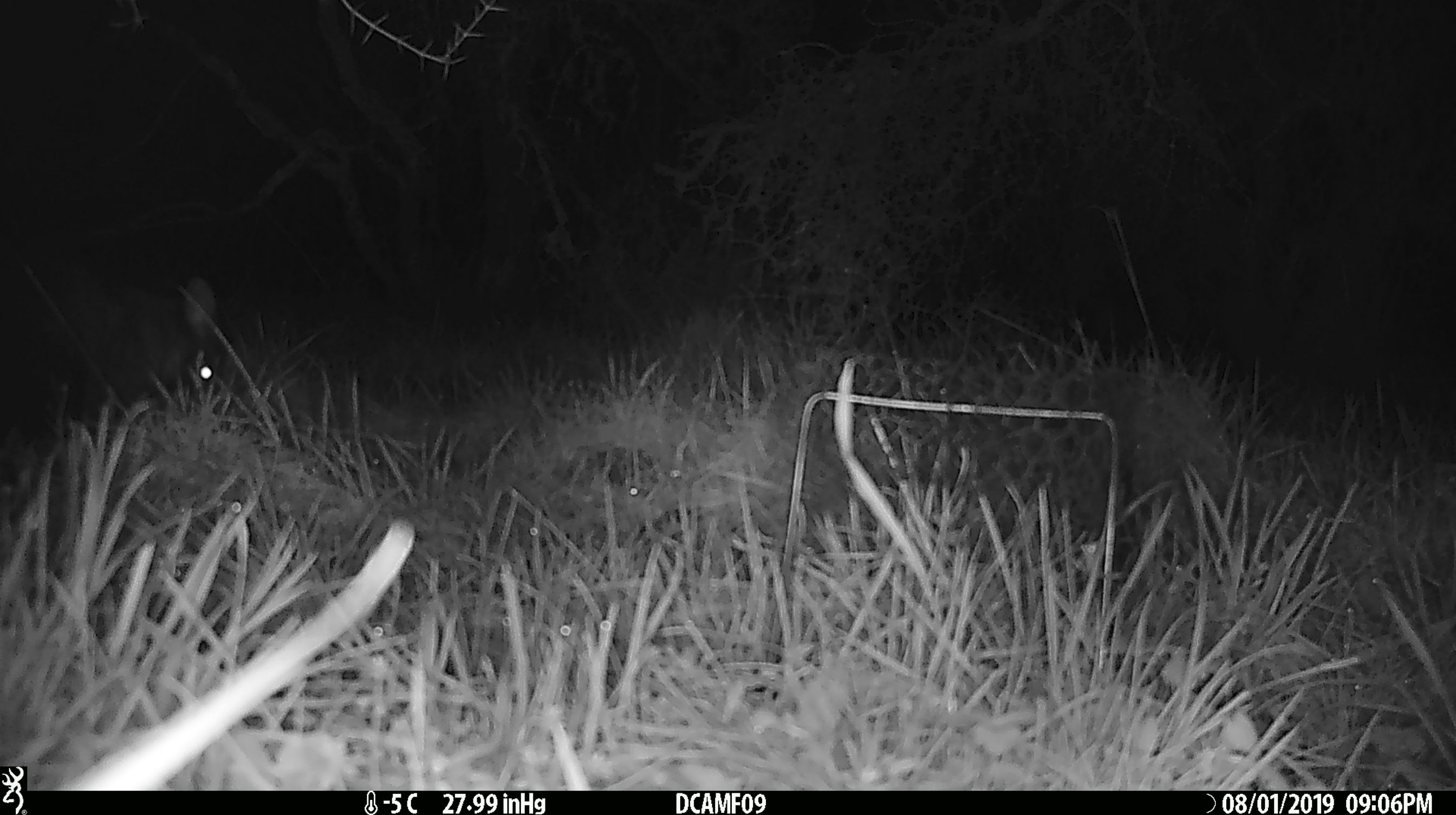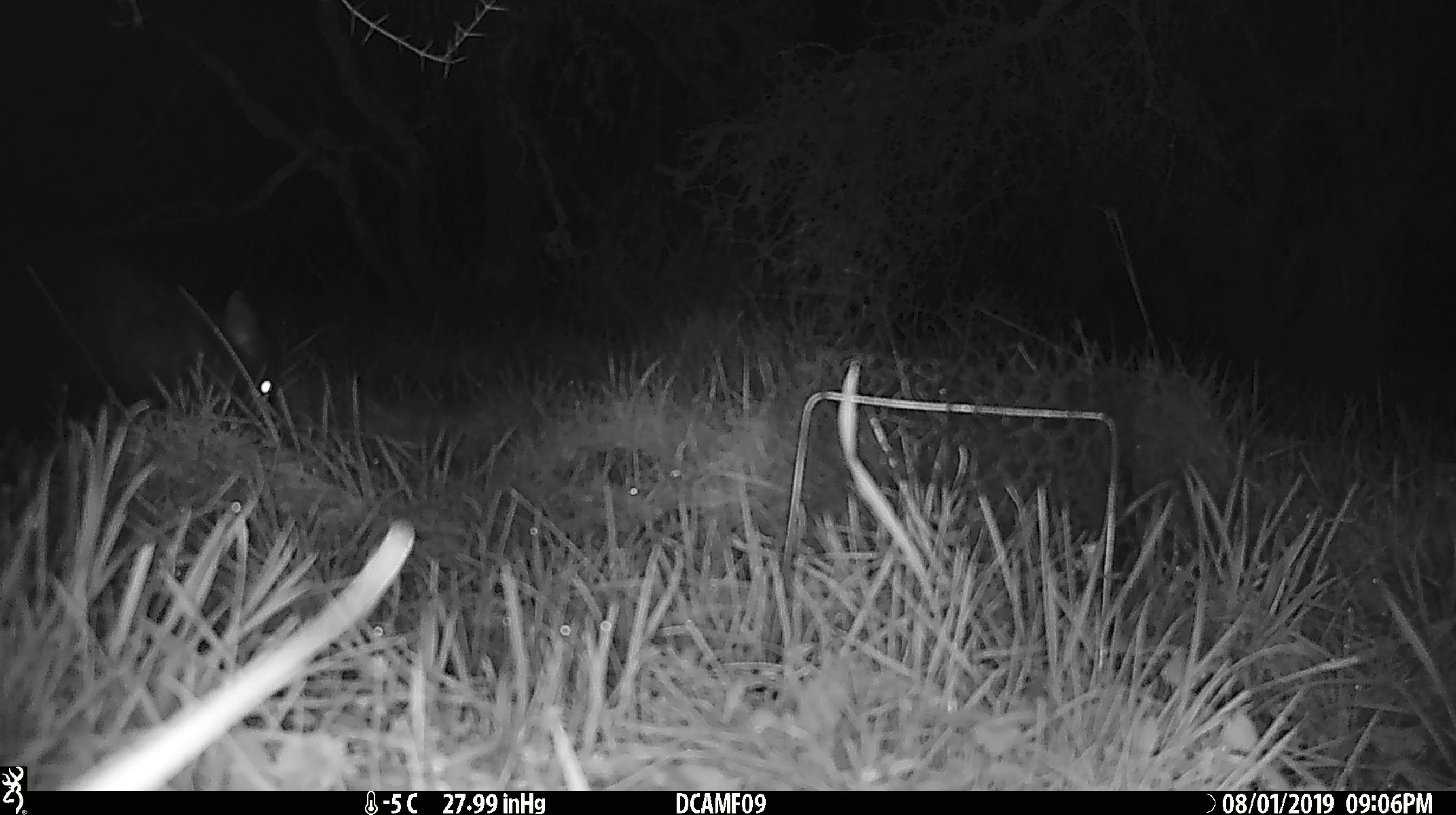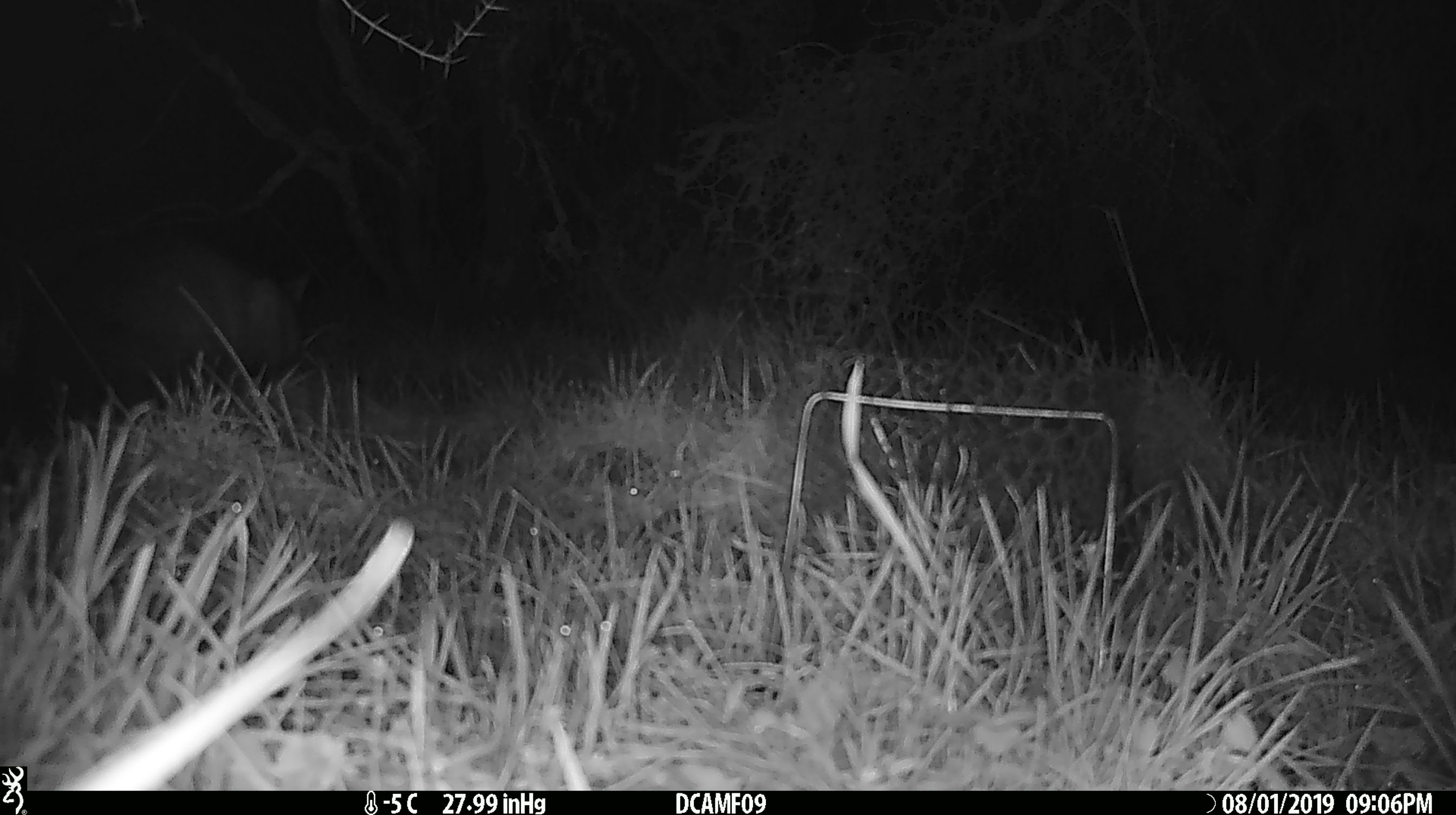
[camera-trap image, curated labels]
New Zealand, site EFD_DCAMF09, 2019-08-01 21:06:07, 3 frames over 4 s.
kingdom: Animalia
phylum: Chordata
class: Mammalia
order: Diprotodontia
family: Phalangeridae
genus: Trichosurus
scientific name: Trichosurus vulpecula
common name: common brushtail possum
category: possum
Possum (common brushtail possum) (Trichosurus vulpecula).